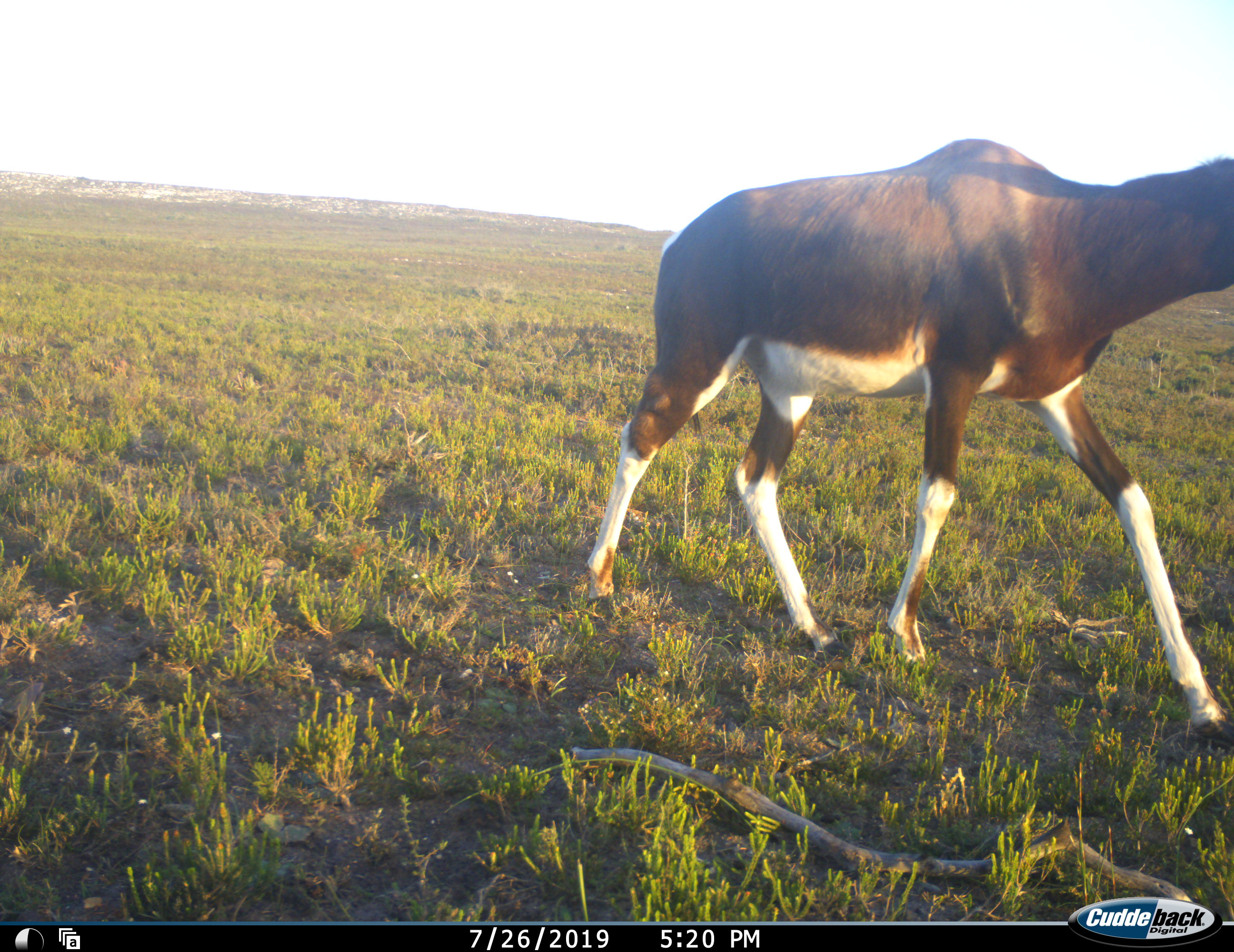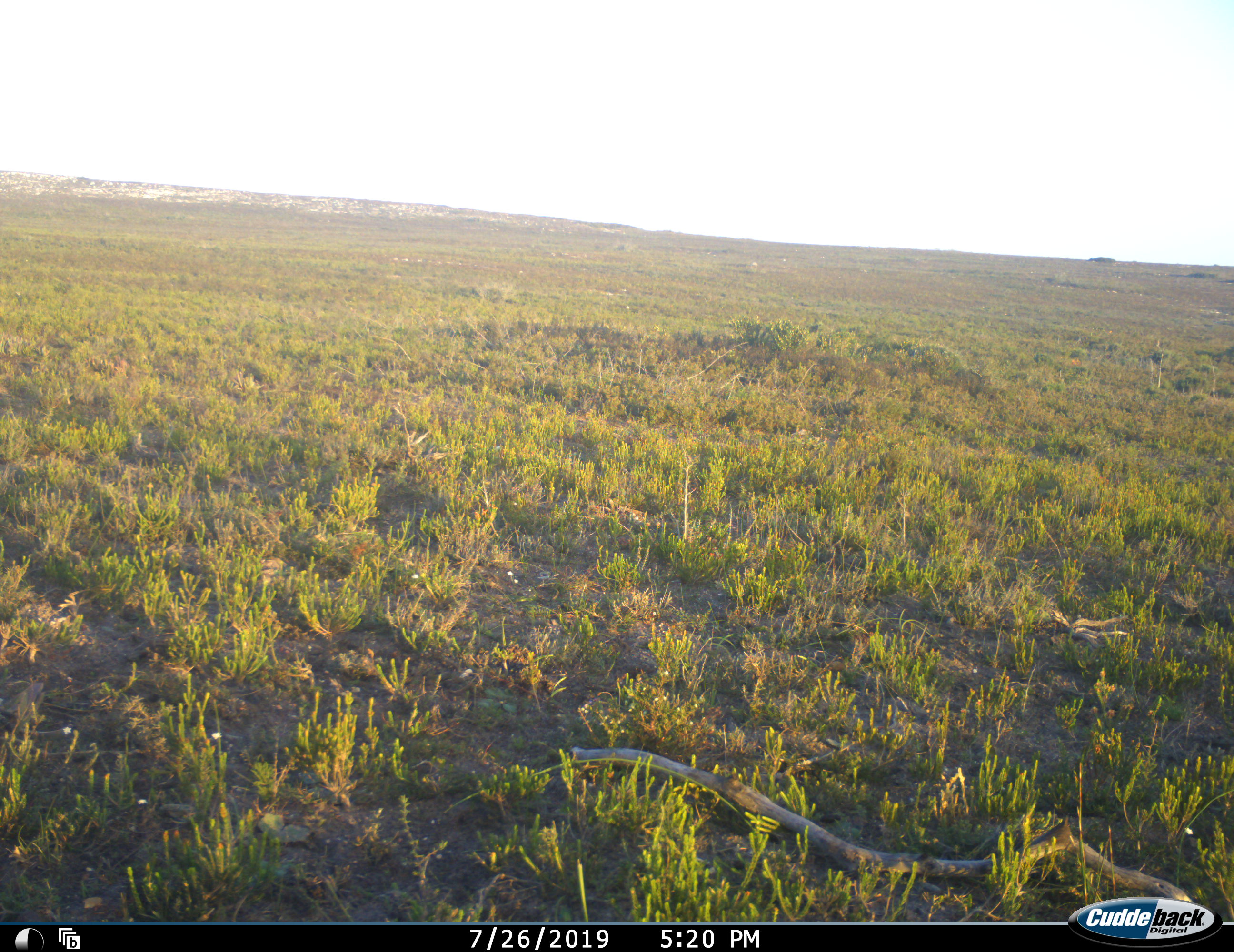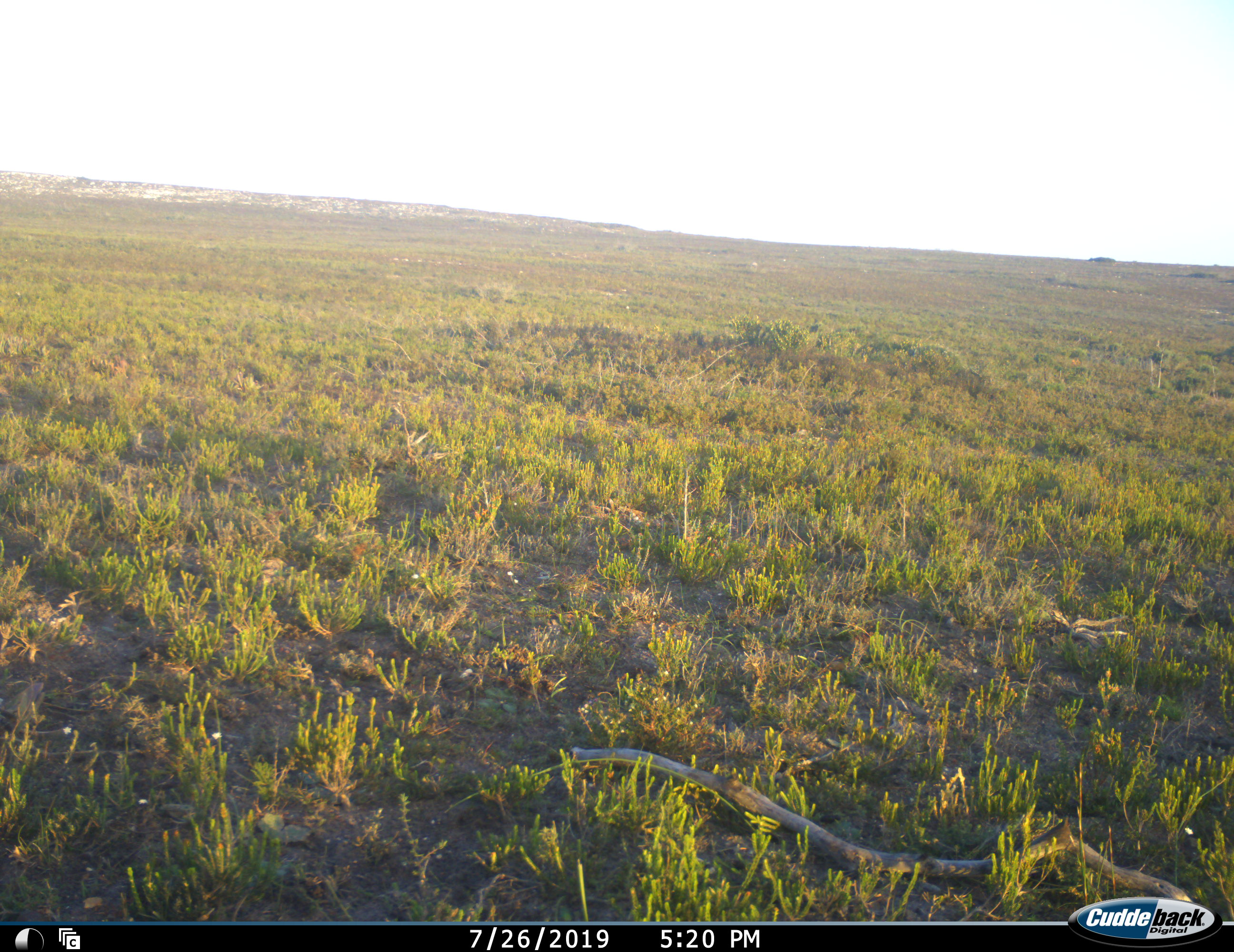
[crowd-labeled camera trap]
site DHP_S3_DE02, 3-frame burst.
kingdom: Animalia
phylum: Chordata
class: Mammalia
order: Artiodactyla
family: Bovidae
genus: Damaliscus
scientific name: Damaliscus pygargus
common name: bontebok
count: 1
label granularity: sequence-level